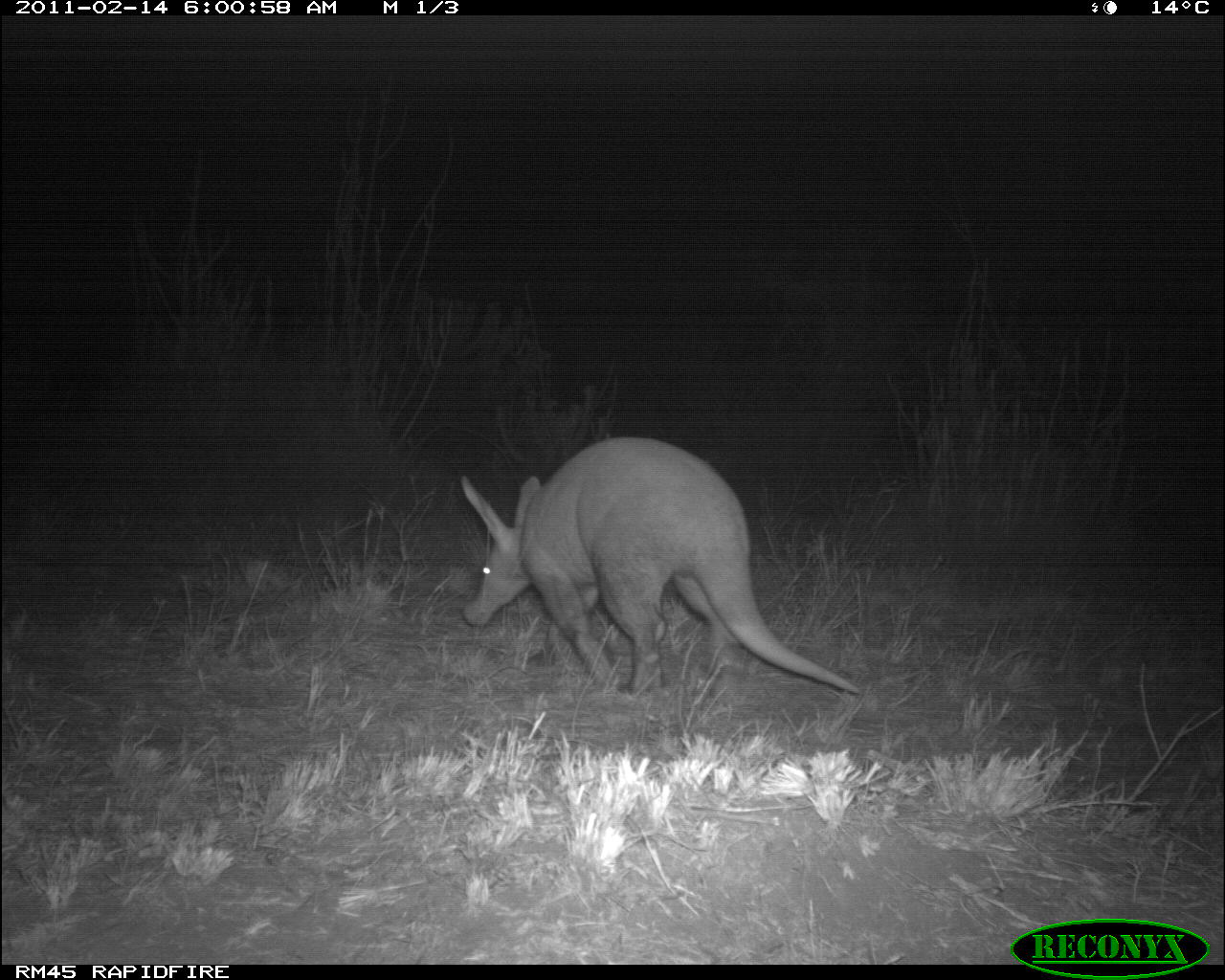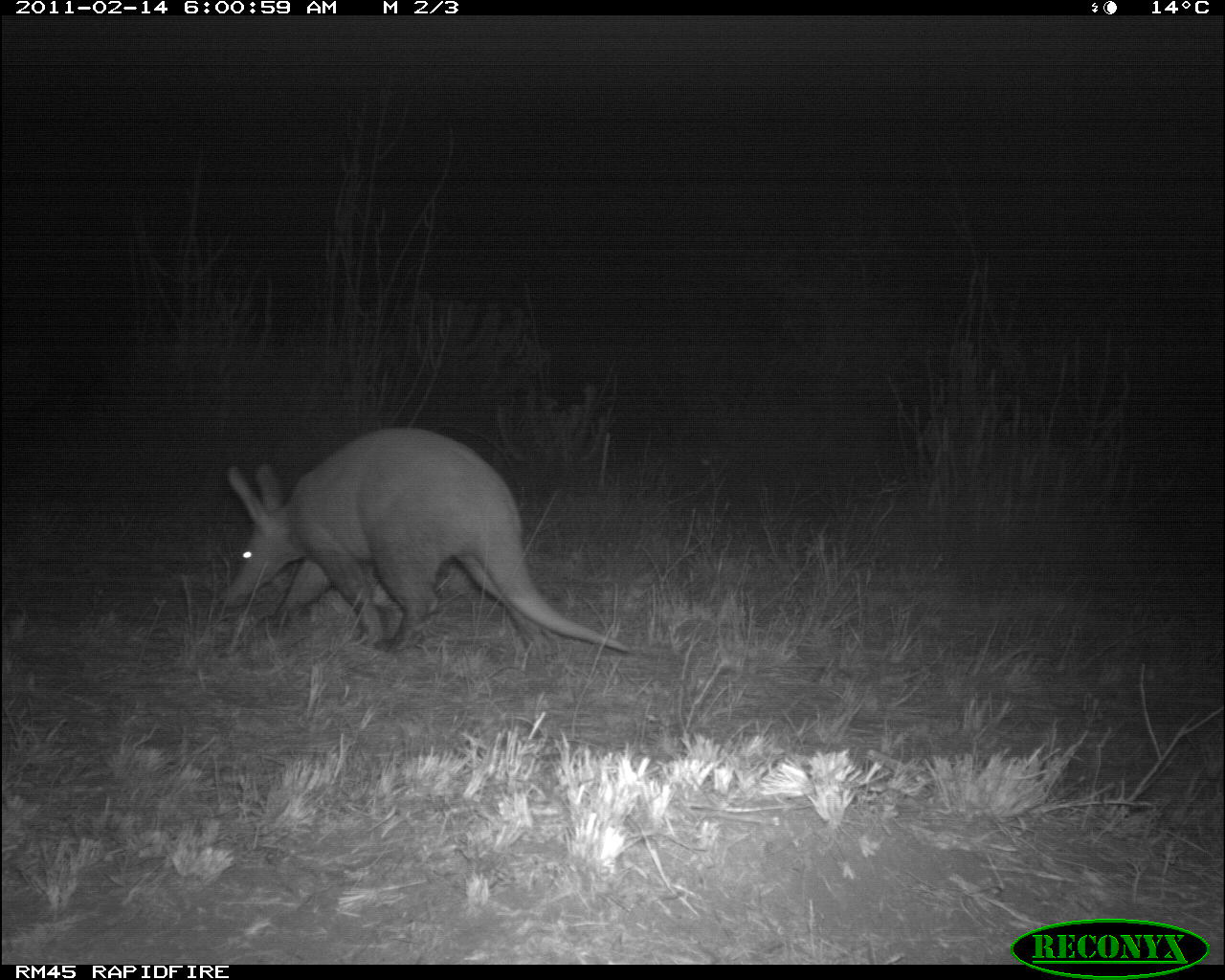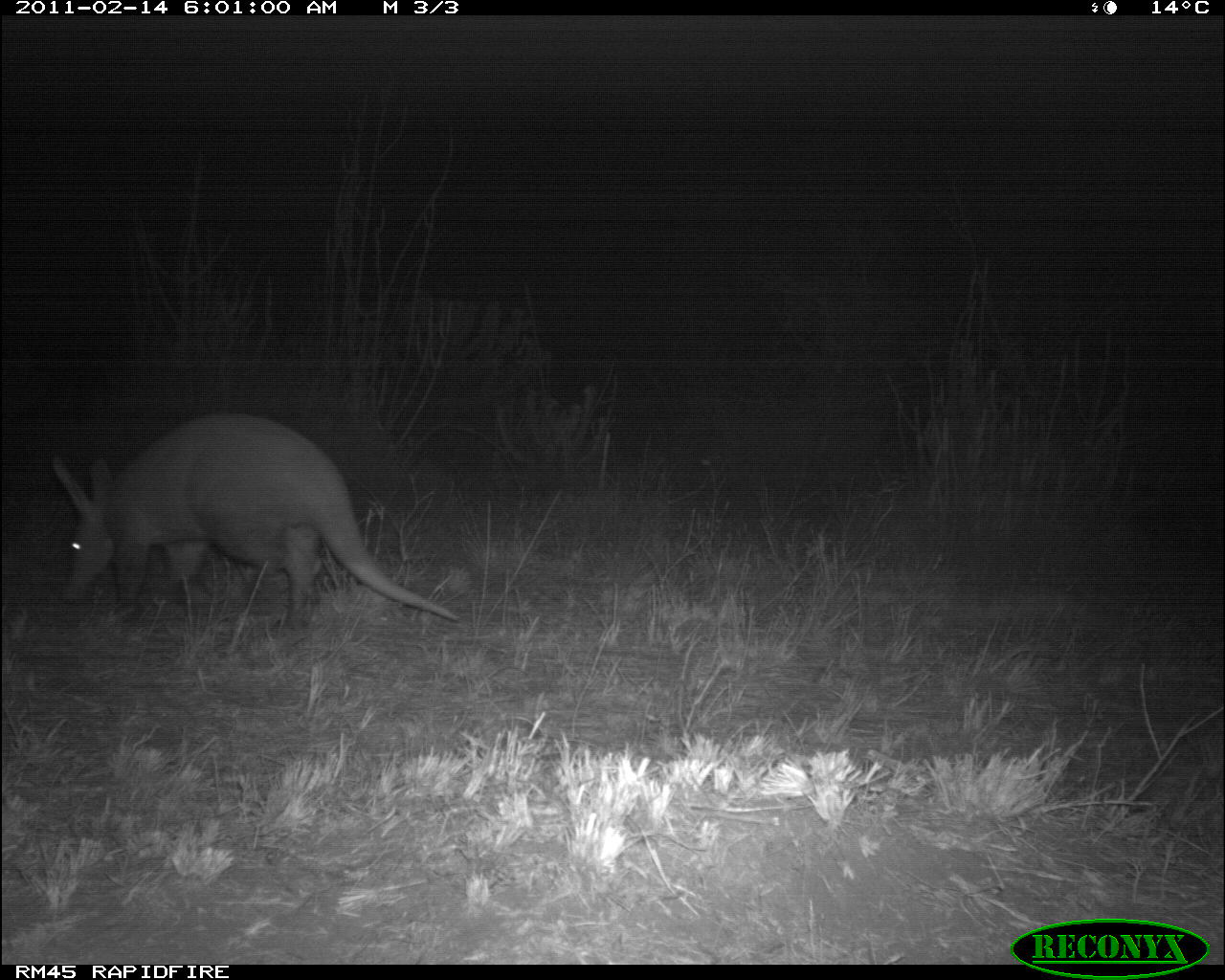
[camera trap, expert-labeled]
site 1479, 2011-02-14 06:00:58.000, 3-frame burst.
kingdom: Animalia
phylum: Chordata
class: Mammalia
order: Tubulidentata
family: Orycteropodidae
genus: Orycteropus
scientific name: Orycteropus afer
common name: aardvark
Orycteropus afer (aardvark), count 1.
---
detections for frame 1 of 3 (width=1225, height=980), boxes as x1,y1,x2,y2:
orycteropus afer: 459,435,863,697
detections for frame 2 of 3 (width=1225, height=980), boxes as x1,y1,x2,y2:
orycteropus afer: 215,427,635,662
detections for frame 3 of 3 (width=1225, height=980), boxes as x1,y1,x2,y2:
orycteropus afer: 48,412,461,631